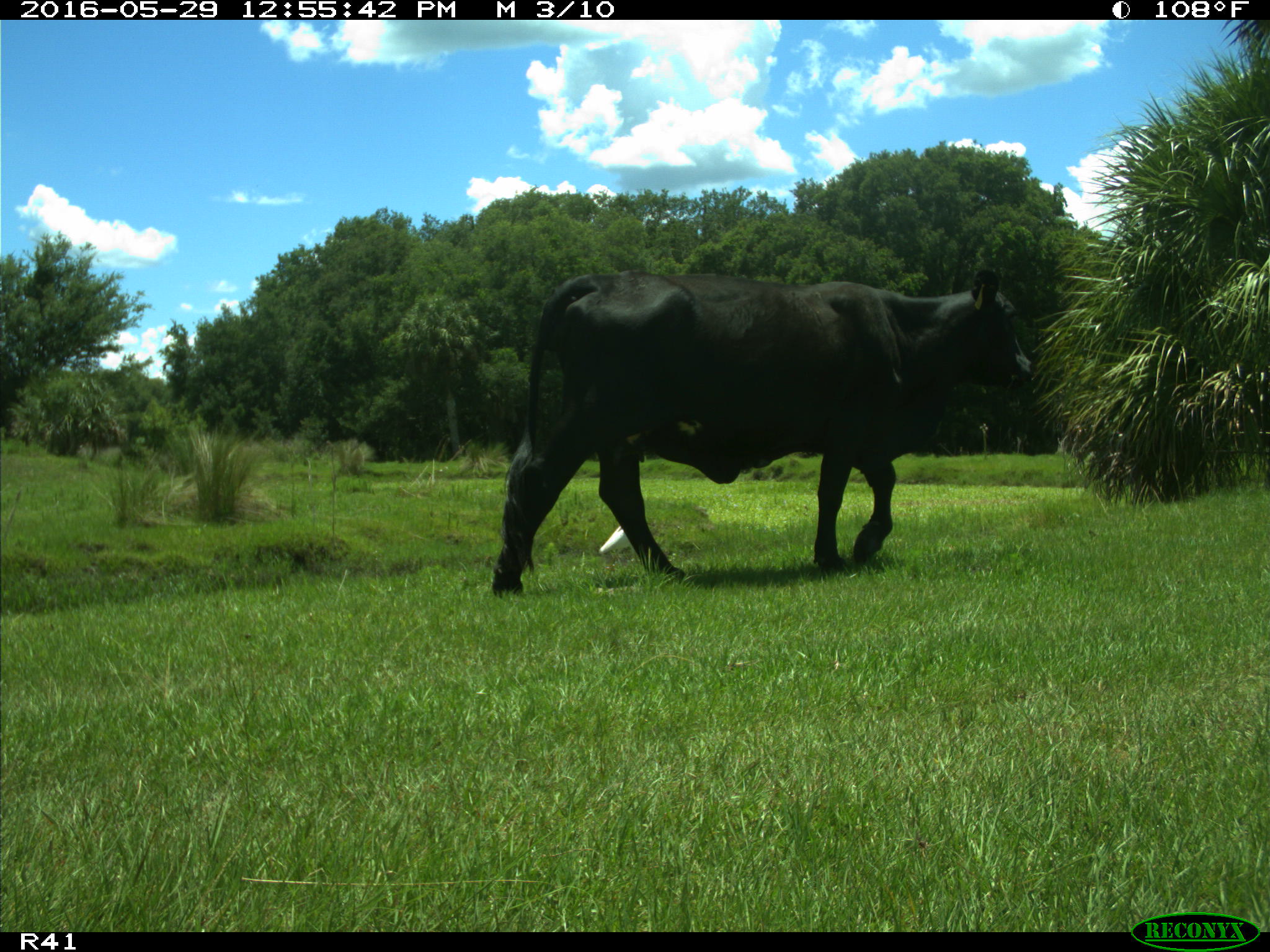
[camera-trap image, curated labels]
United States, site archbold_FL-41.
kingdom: Animalia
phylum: Chordata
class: Mammalia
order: Artiodactyla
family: Bovidae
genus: Bos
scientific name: Bos taurus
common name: domestic cow